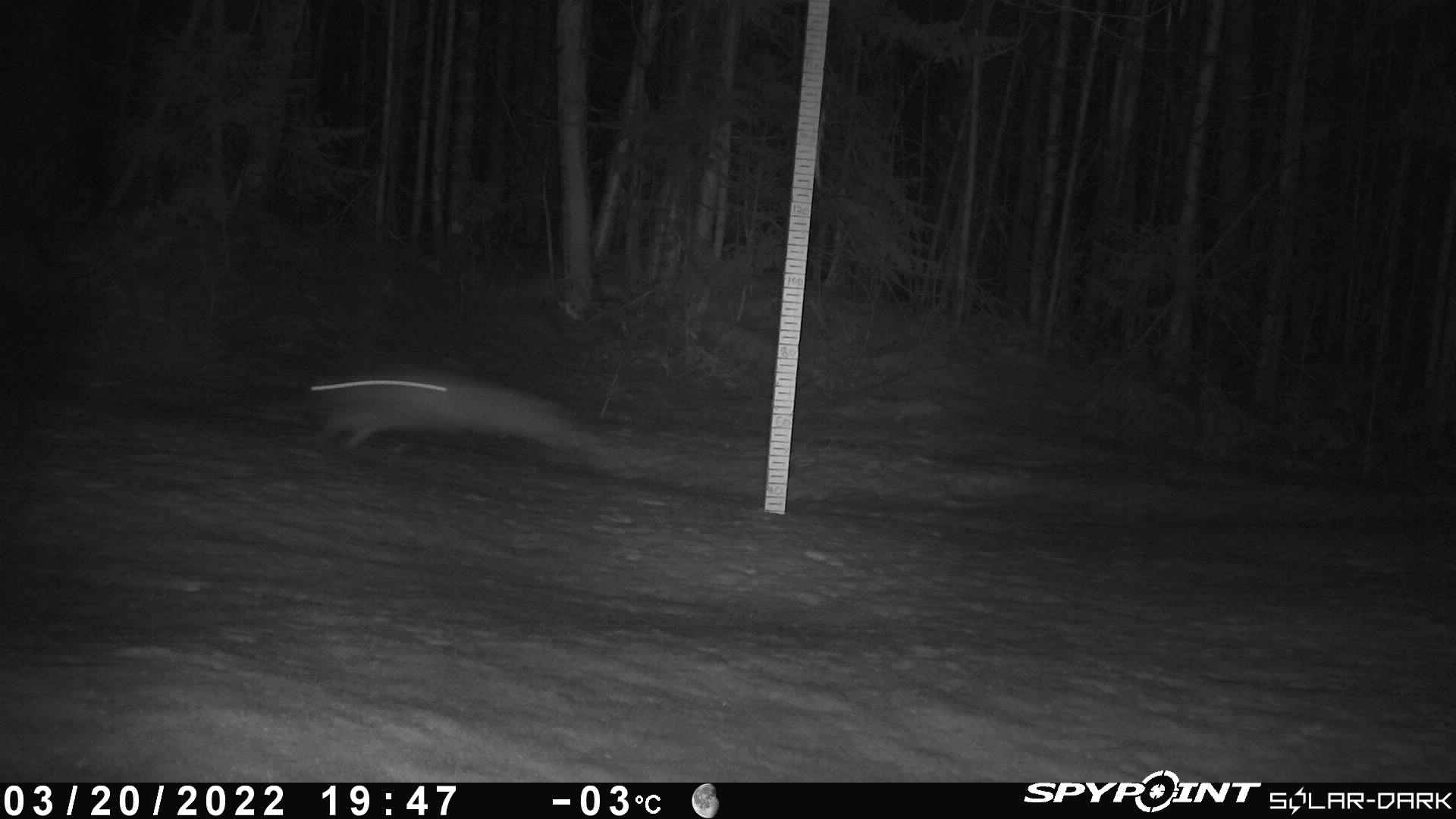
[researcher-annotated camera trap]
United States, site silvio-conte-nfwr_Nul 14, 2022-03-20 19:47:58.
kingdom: Animalia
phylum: Chordata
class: Mammalia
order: Lagomorpha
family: Leporidae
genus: Lepus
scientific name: Lepus americanus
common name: snowshoe hare